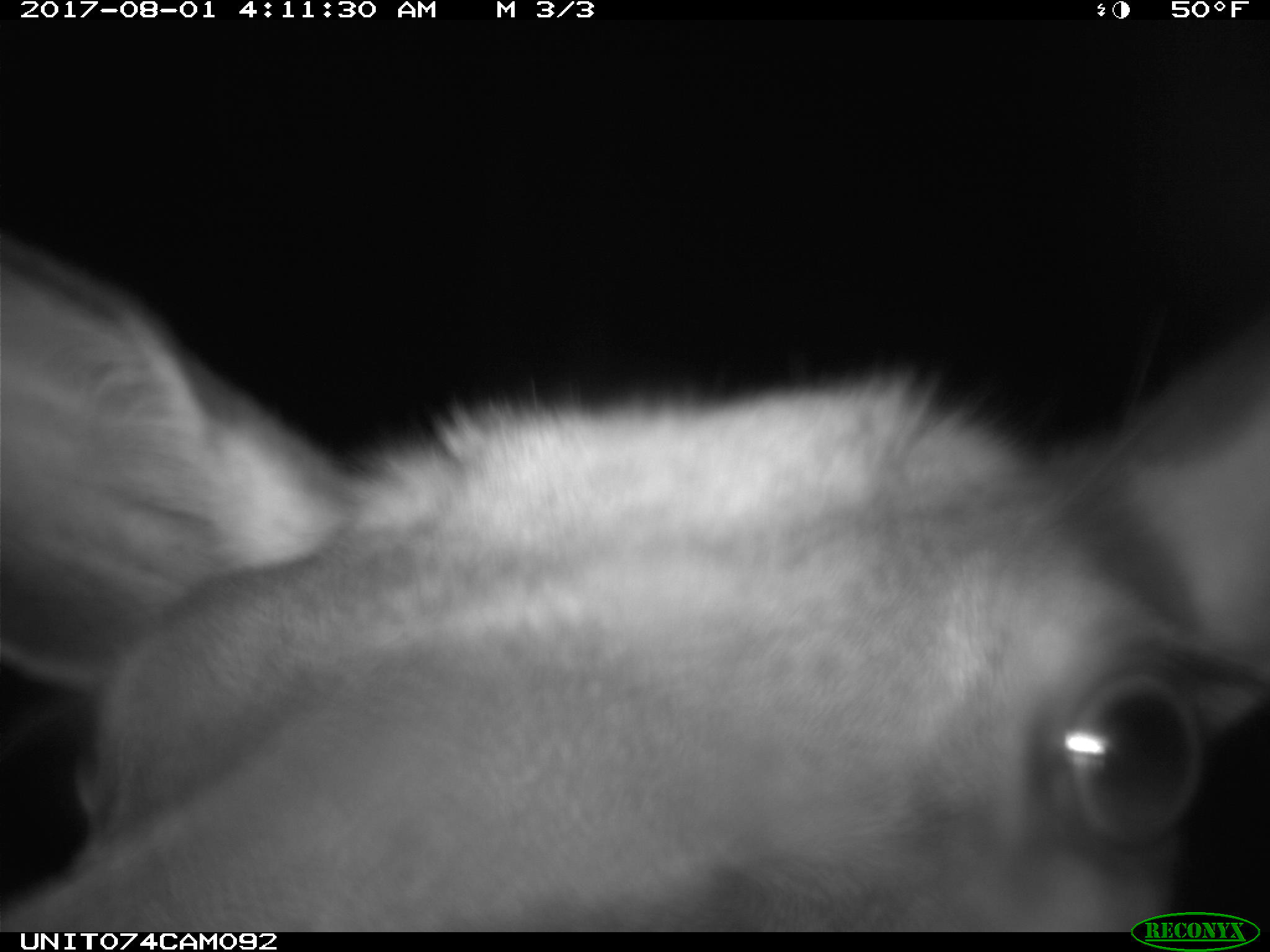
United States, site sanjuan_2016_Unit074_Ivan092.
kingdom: Animalia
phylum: Chordata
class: Mammalia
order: Artiodactyla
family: Cervidae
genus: Cervus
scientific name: Cervus elaphus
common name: red deer